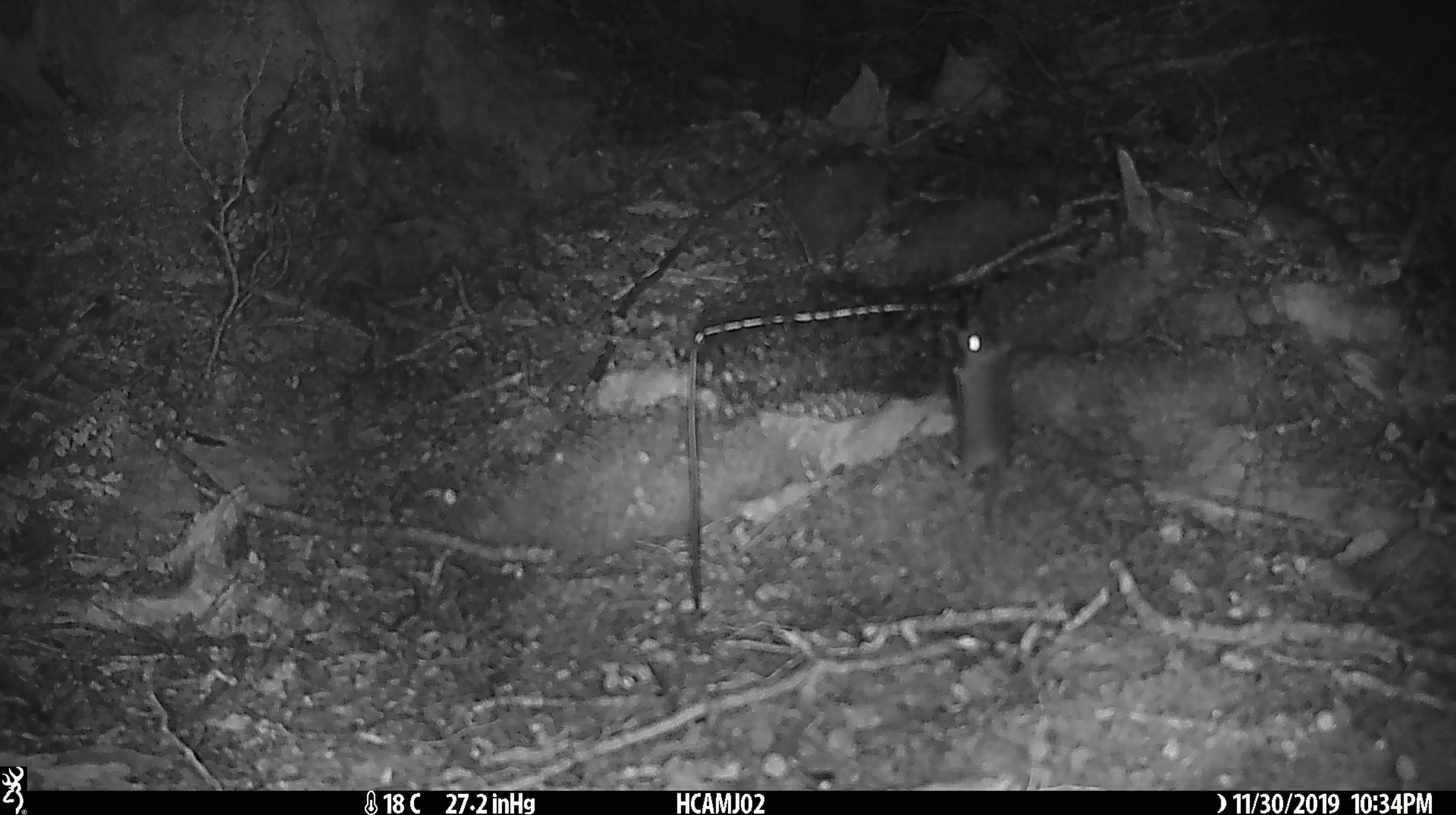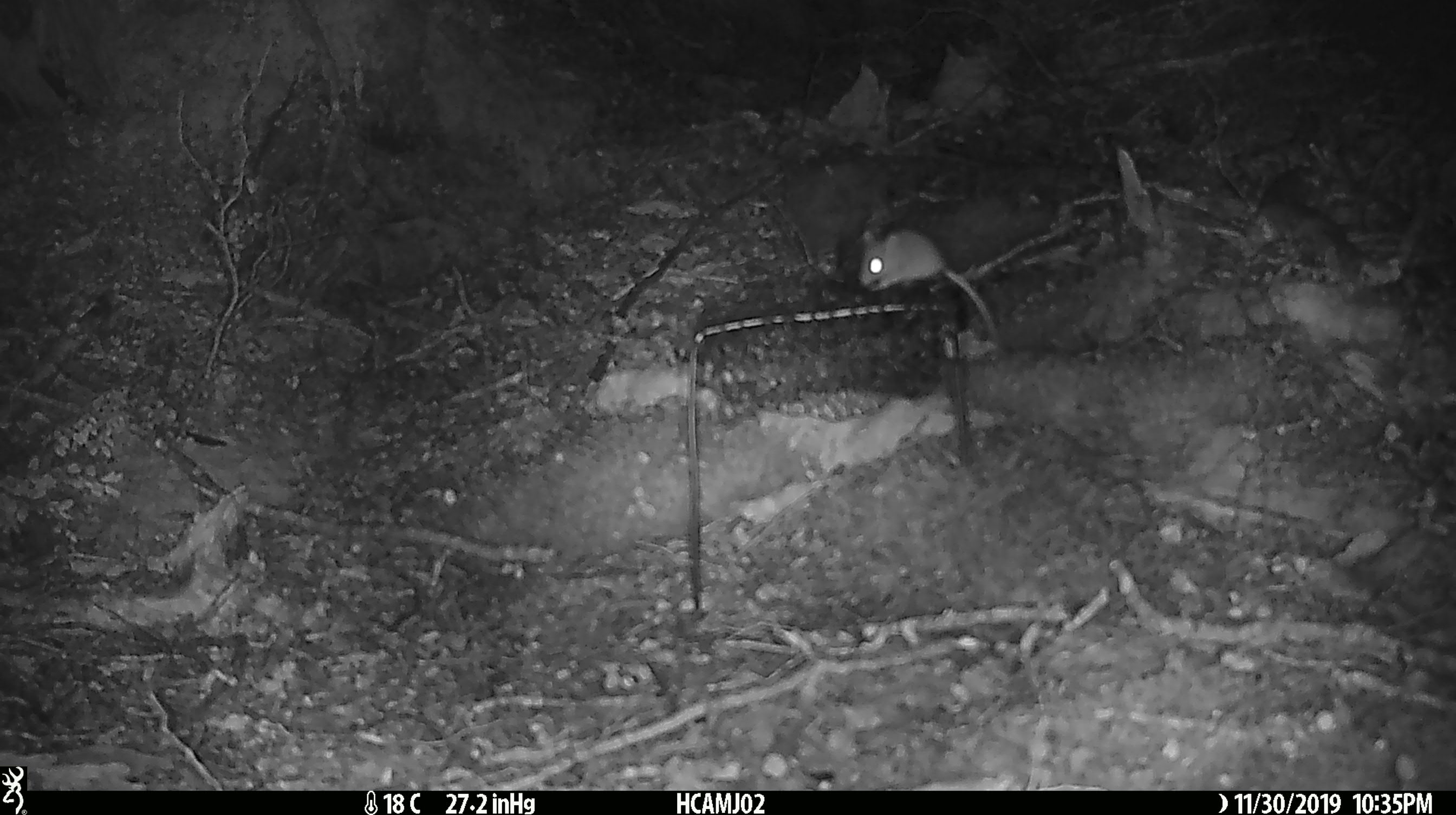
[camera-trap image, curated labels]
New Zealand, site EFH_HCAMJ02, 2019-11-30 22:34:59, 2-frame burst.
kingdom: Animalia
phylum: Chordata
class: Mammalia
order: Rodentia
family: Muridae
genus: Mus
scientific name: Mus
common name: mouse